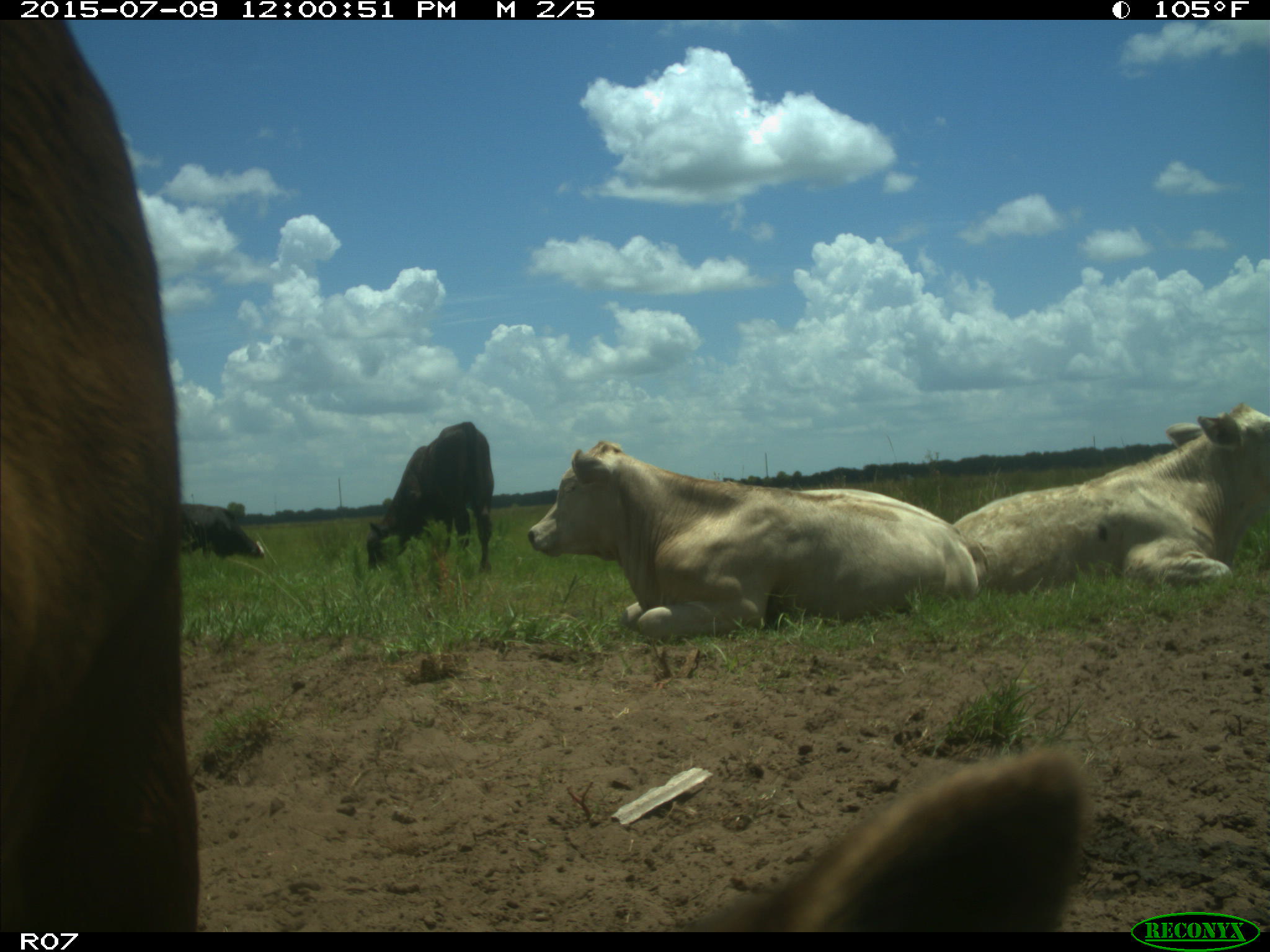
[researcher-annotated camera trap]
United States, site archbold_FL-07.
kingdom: Animalia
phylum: Chordata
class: Mammalia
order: Artiodactyla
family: Bovidae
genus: Bos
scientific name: Bos taurus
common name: domestic cow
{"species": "Bos taurus (domestic cow)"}